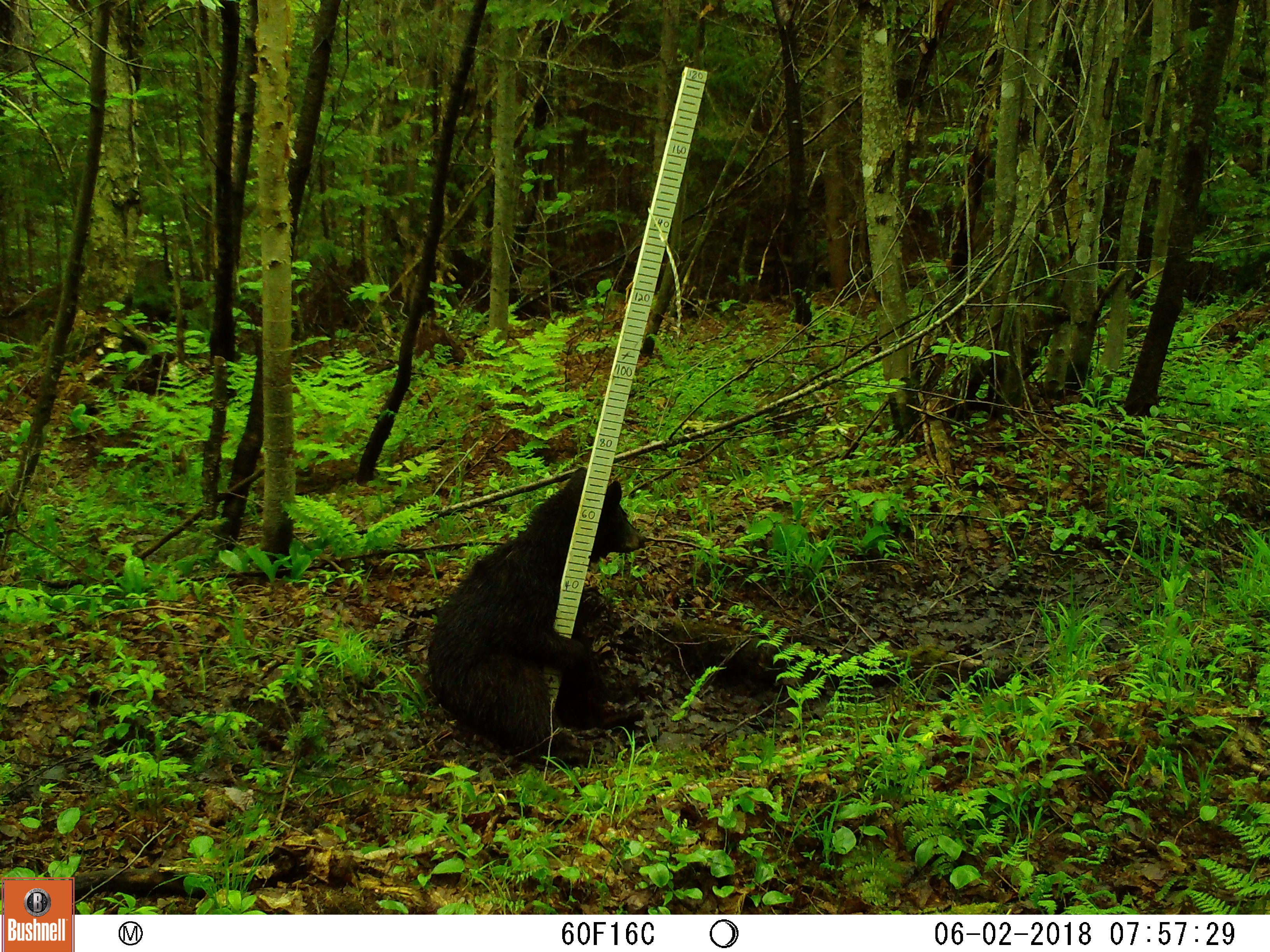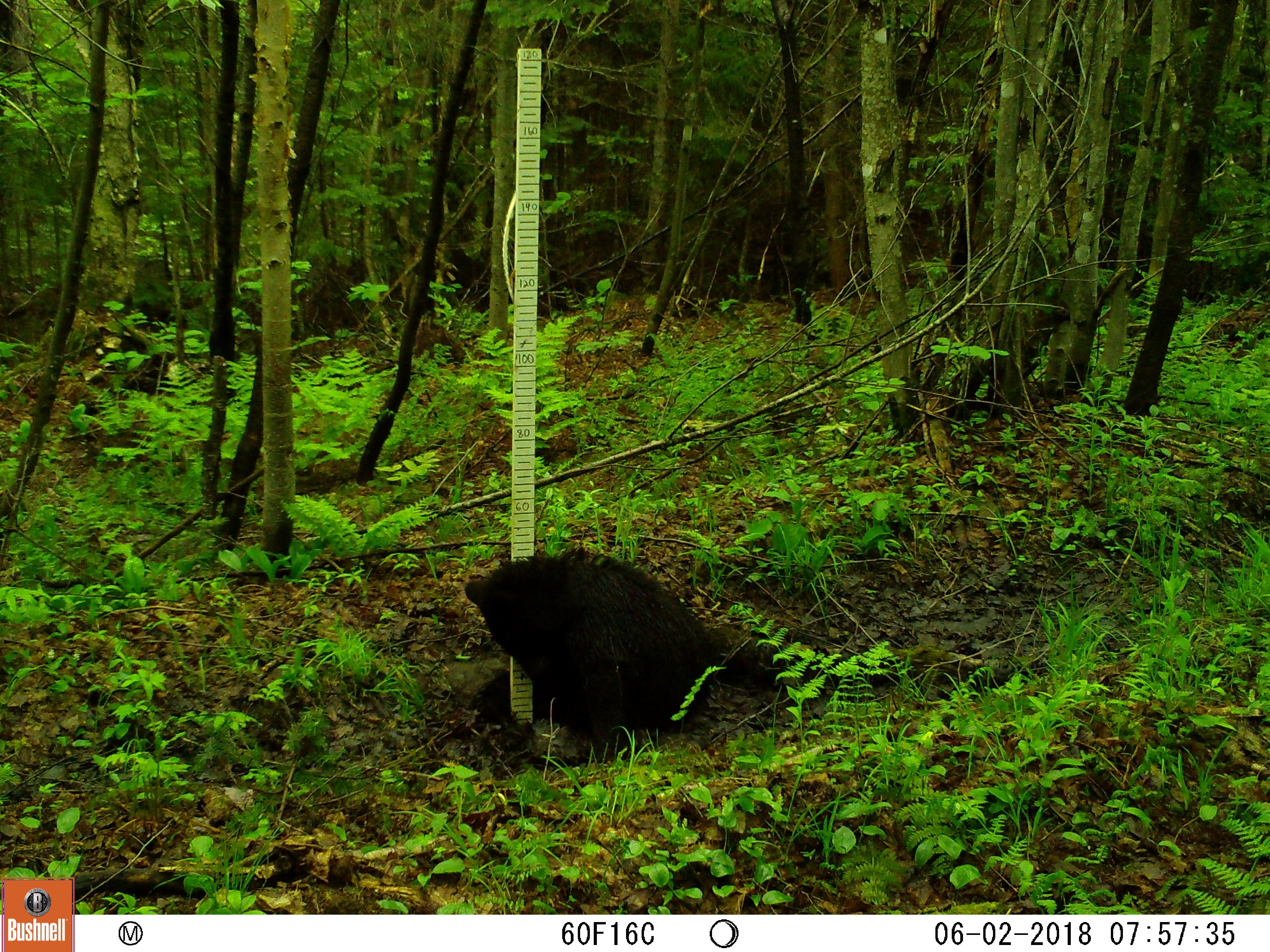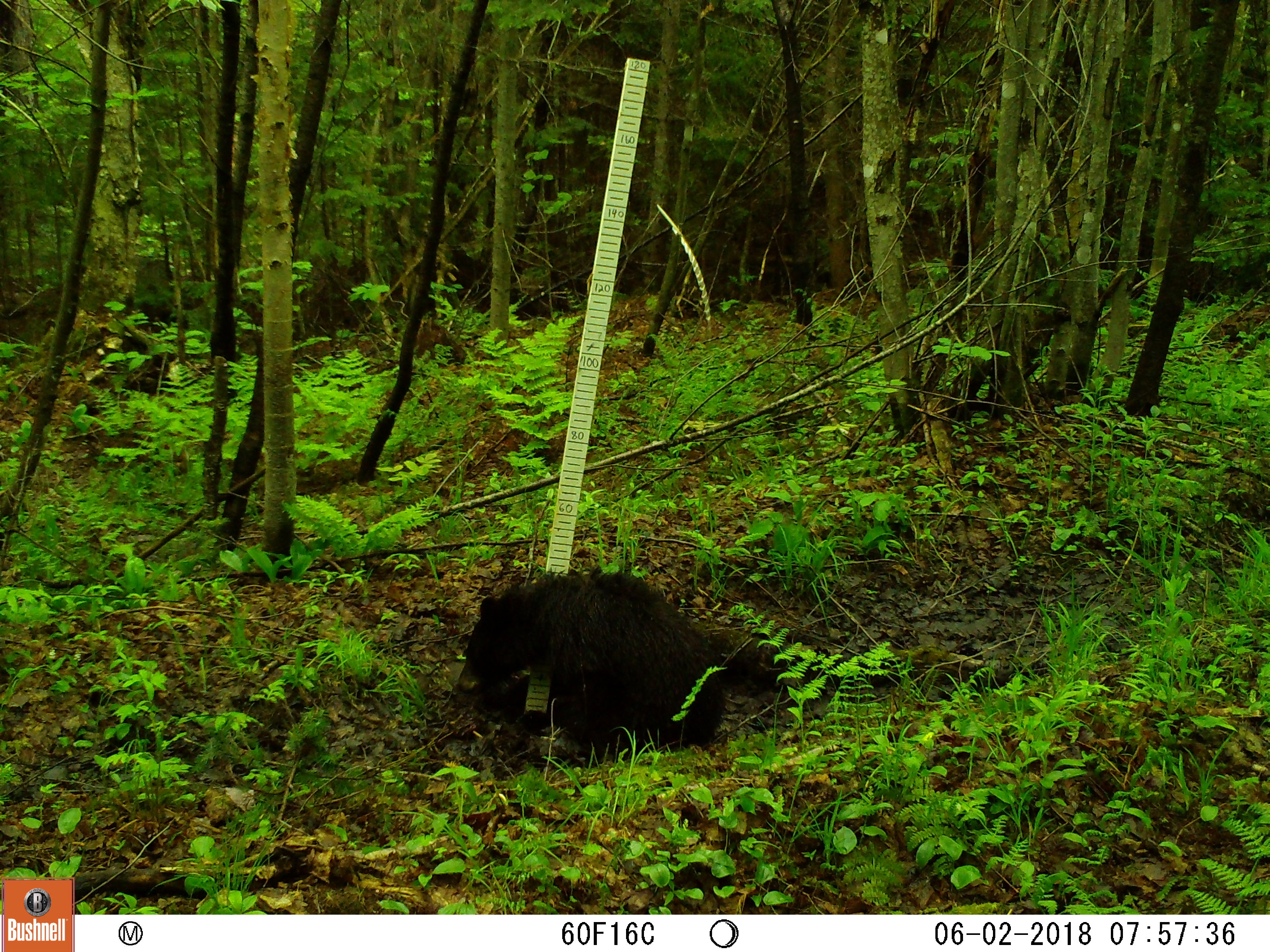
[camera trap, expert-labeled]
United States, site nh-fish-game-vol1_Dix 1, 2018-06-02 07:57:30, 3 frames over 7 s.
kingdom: Animalia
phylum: Chordata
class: Mammalia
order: Carnivora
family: Ursidae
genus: Ursus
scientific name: Ursus americanus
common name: black bear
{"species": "black bear (Ursus americanus)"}